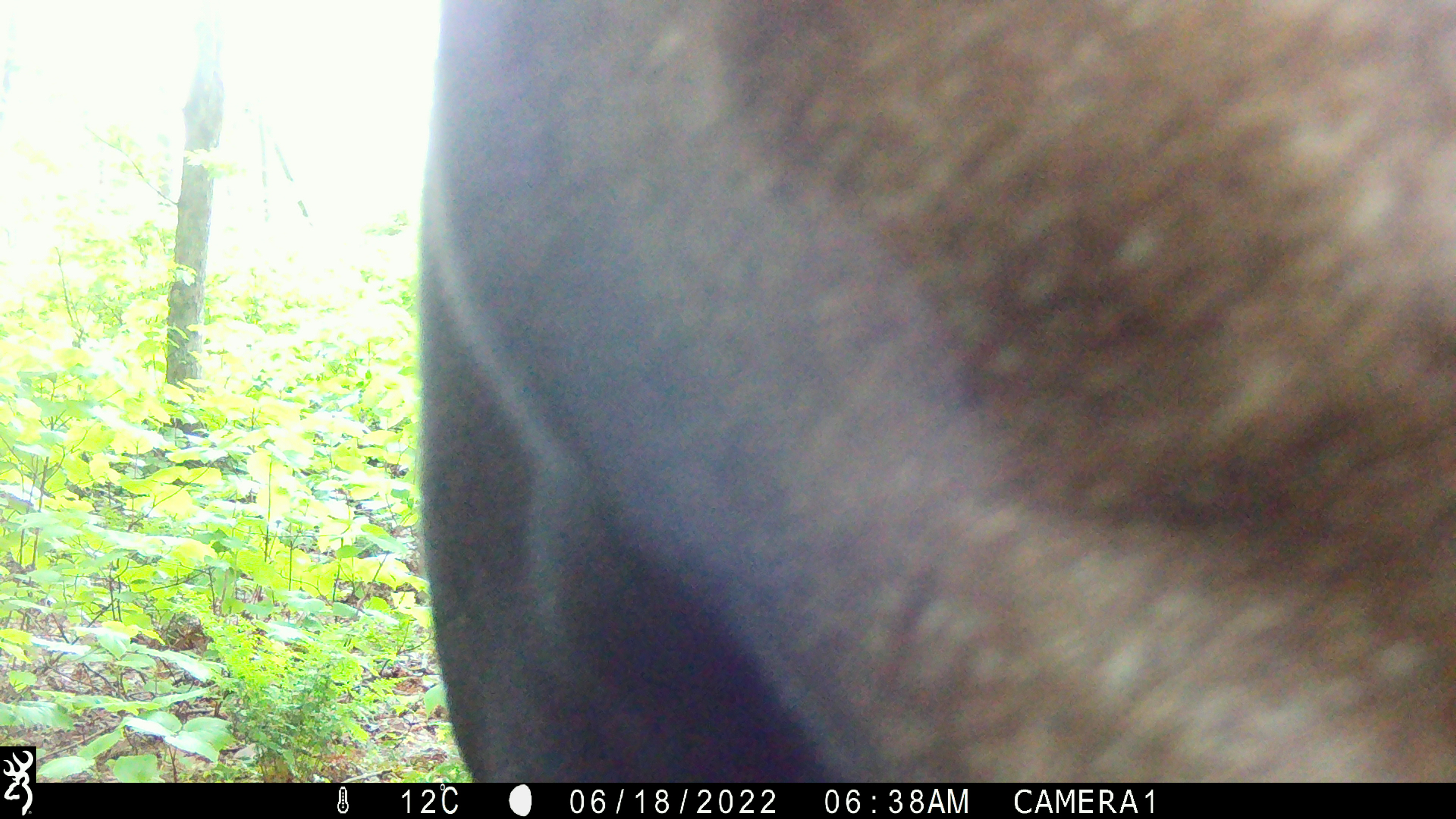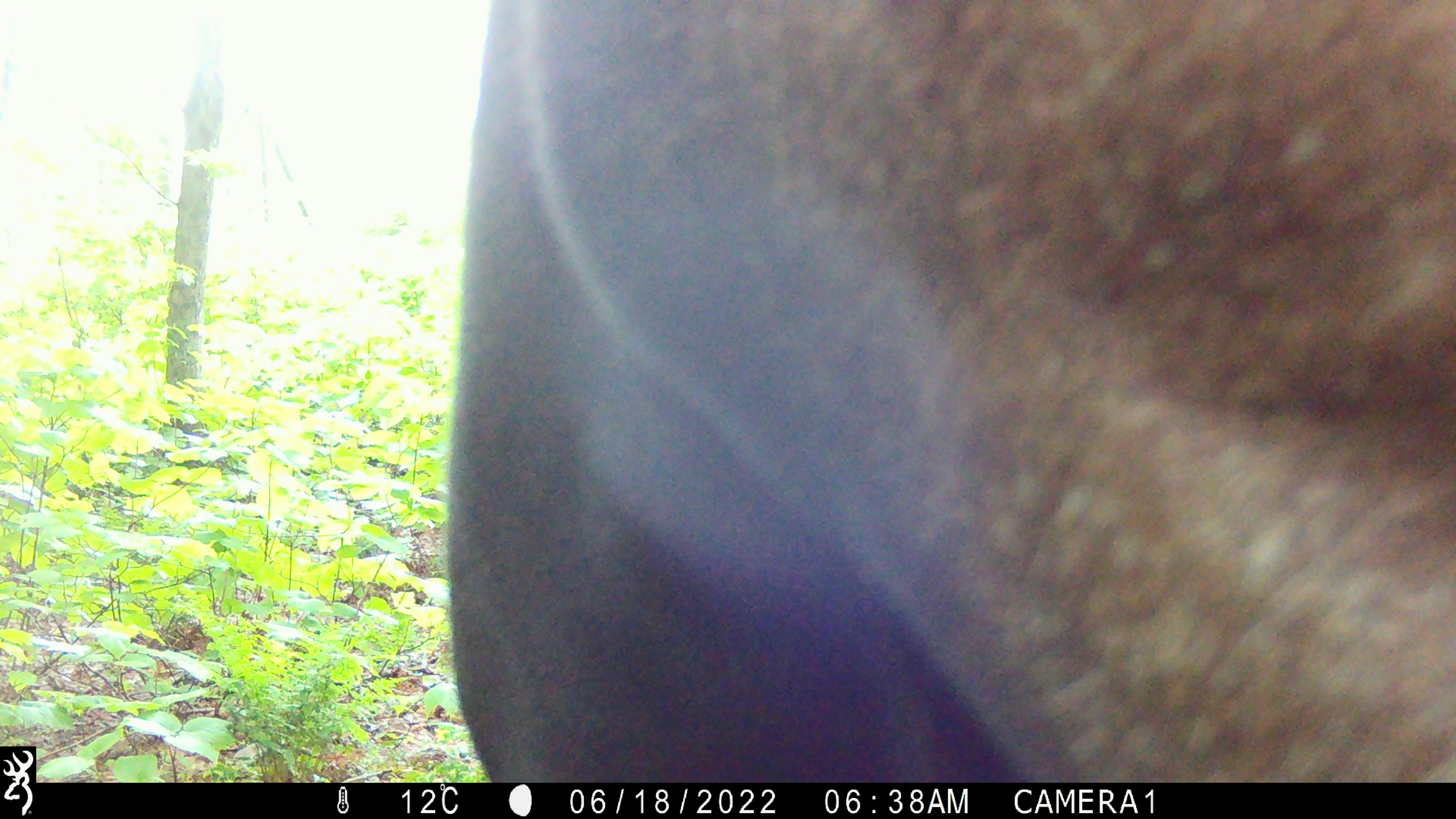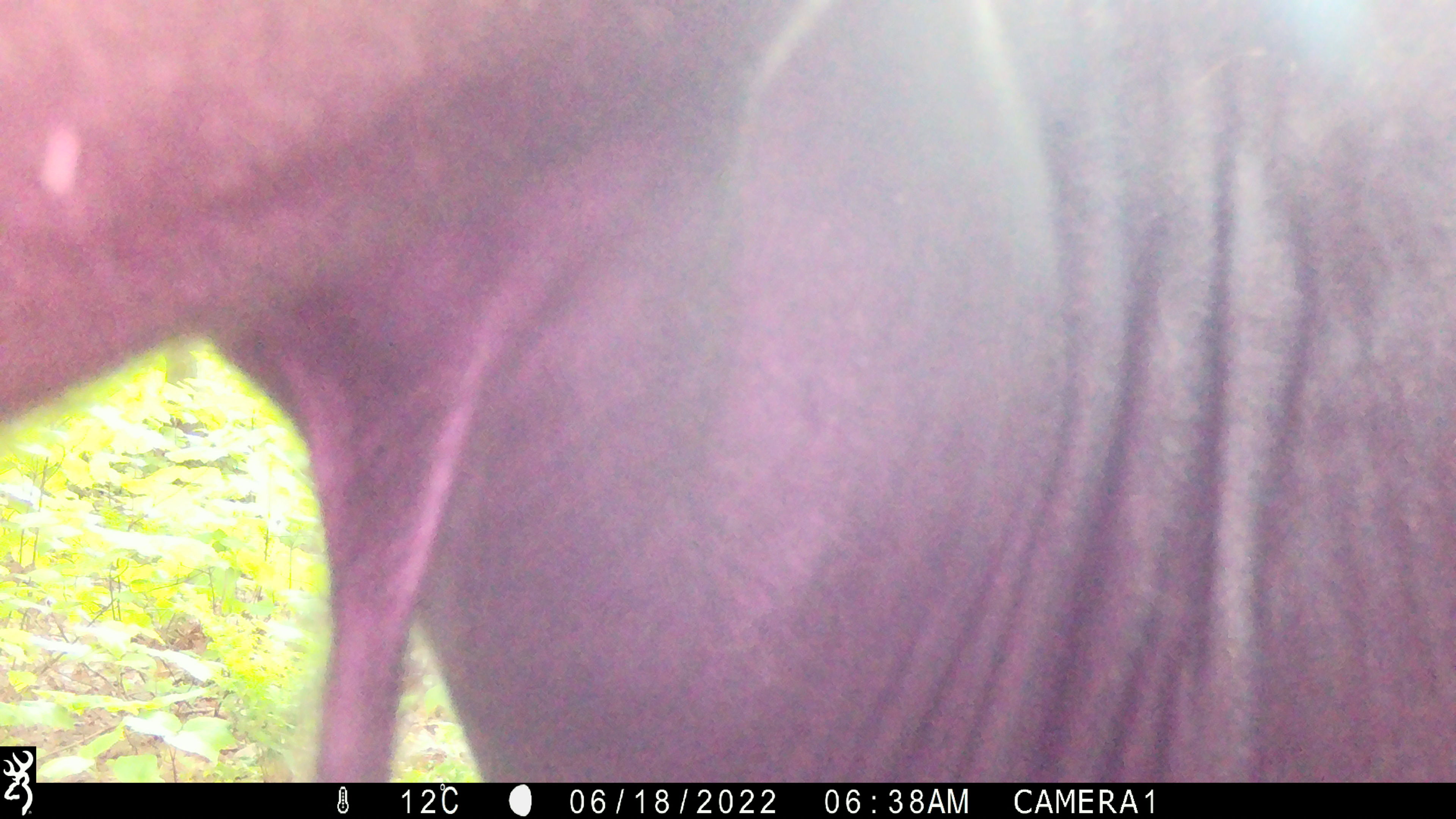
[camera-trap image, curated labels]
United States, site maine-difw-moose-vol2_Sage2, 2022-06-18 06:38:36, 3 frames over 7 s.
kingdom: Animalia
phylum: Chordata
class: Mammalia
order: Artiodactyla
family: Cervidae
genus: Alces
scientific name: Alces alces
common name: moose